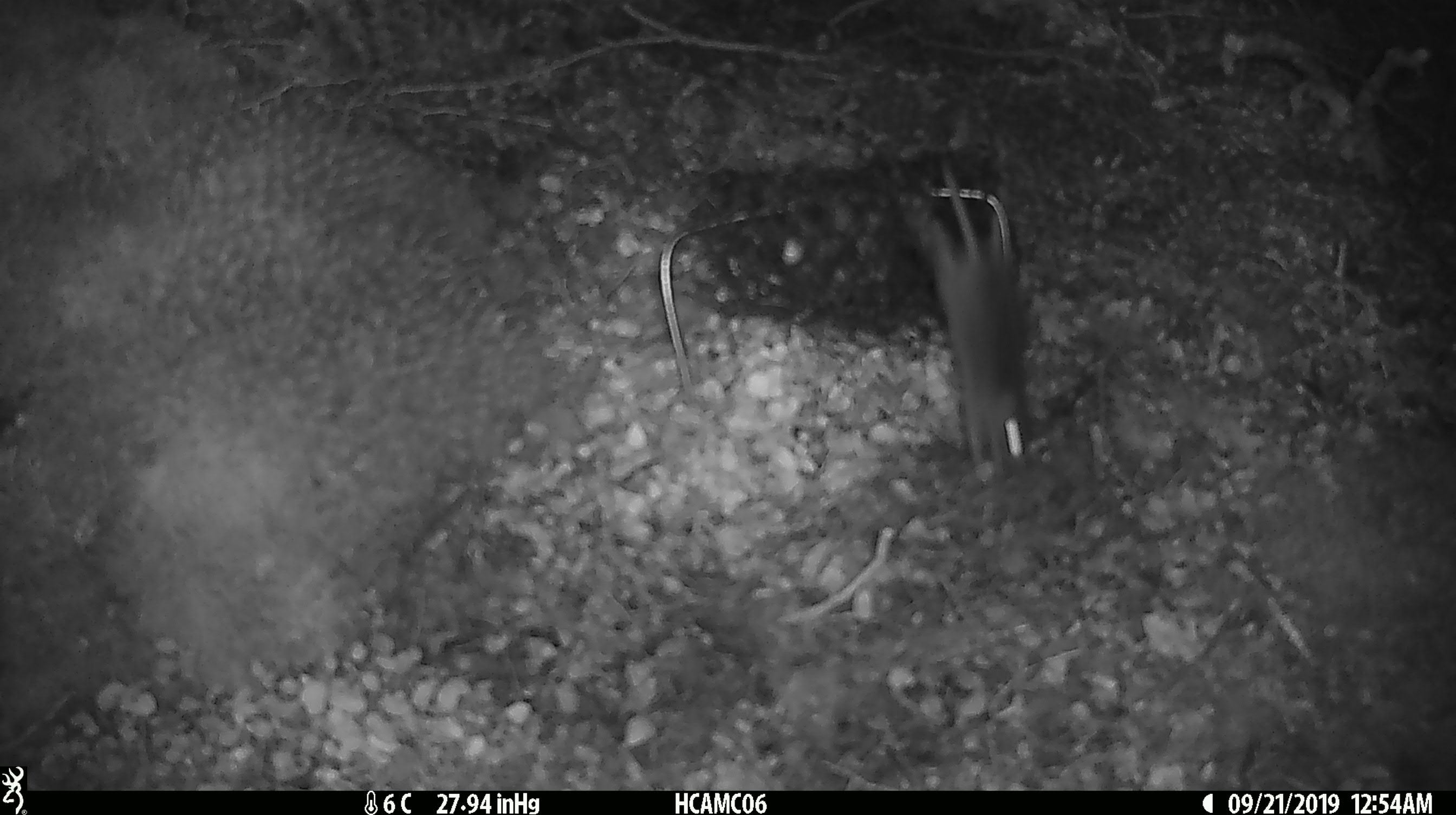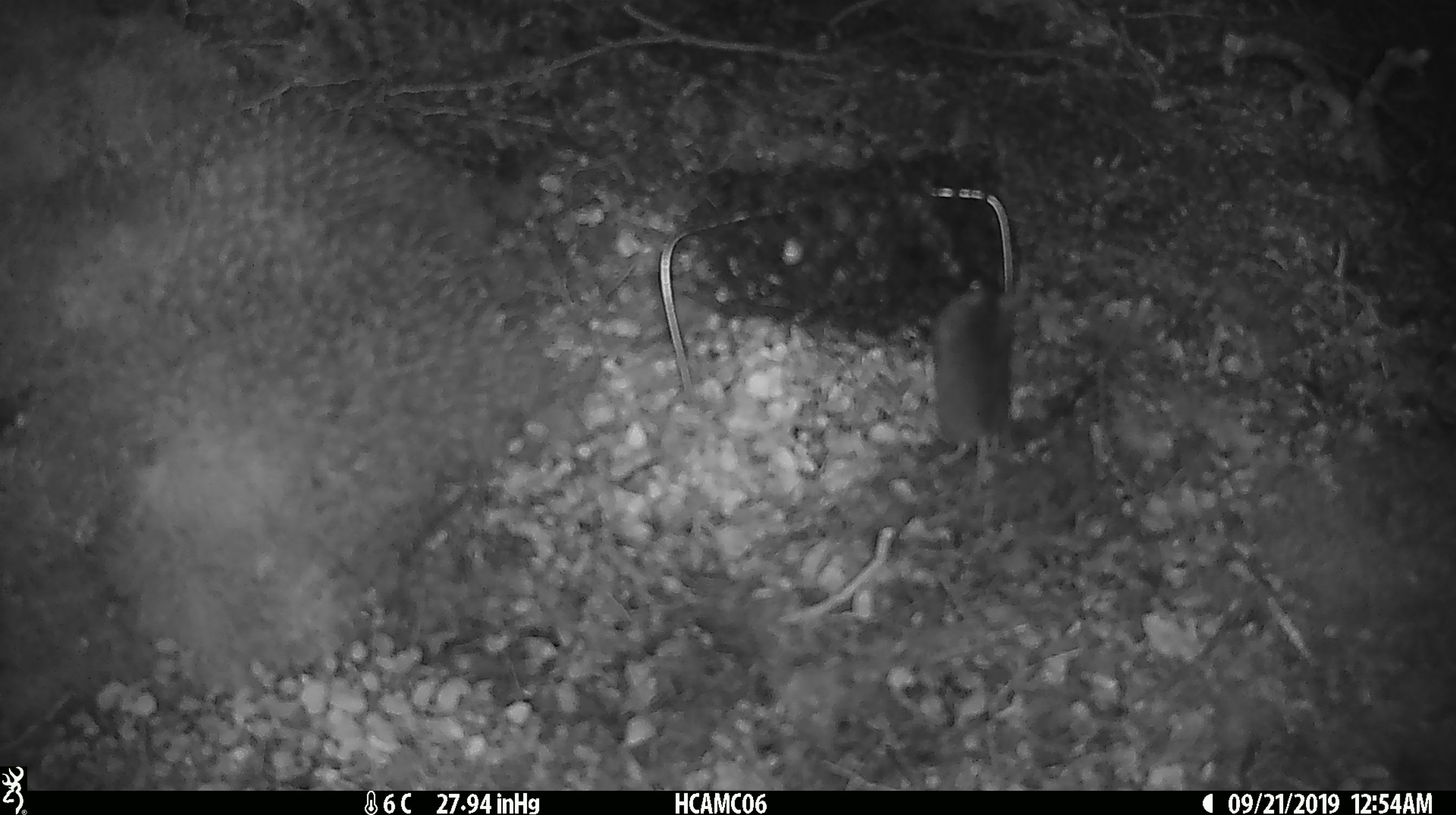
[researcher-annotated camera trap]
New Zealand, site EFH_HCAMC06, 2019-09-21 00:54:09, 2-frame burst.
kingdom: Animalia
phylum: Chordata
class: Mammalia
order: Rodentia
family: Muridae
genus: Mus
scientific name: Mus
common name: mouse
Mouse (Mus).